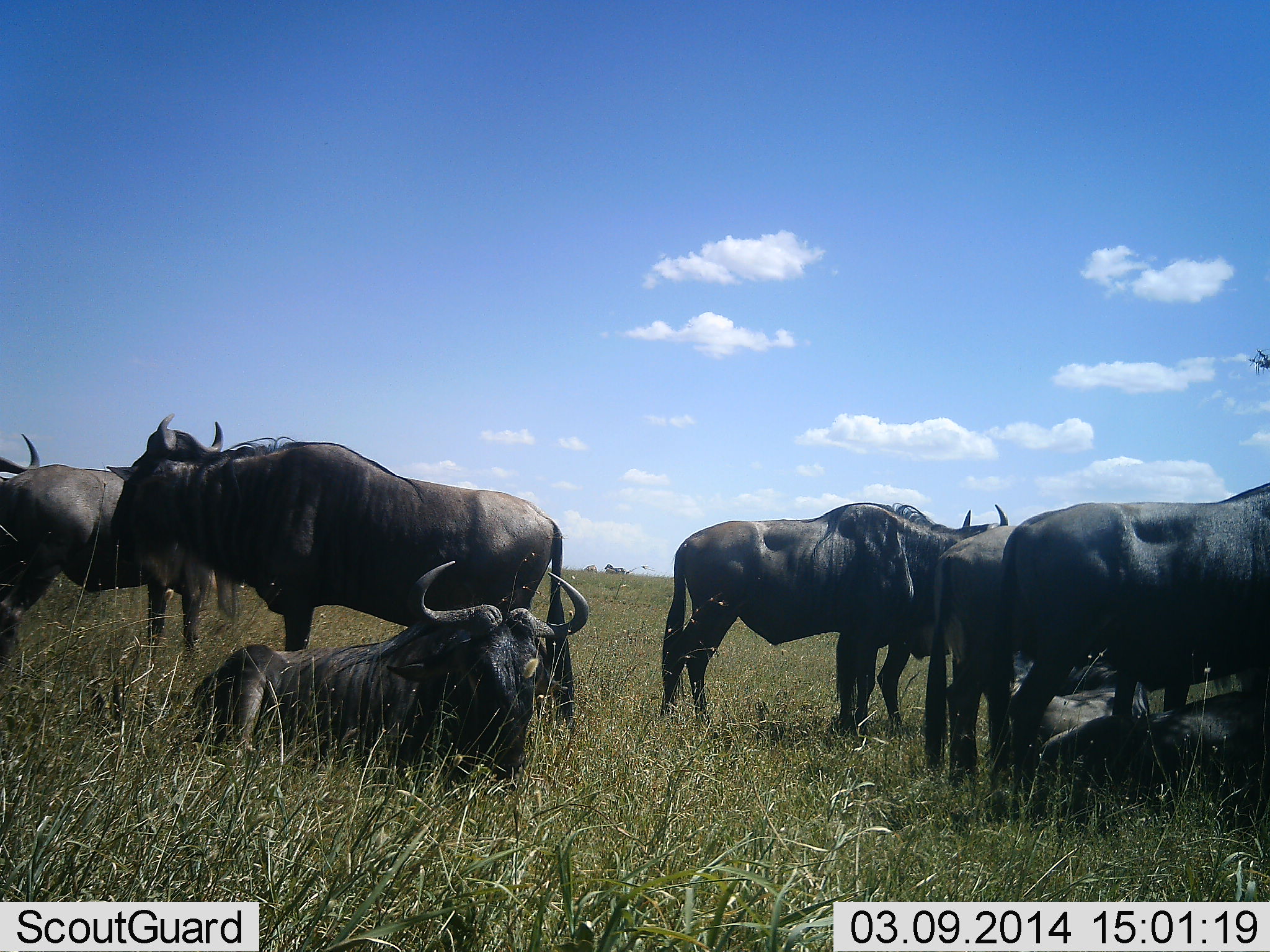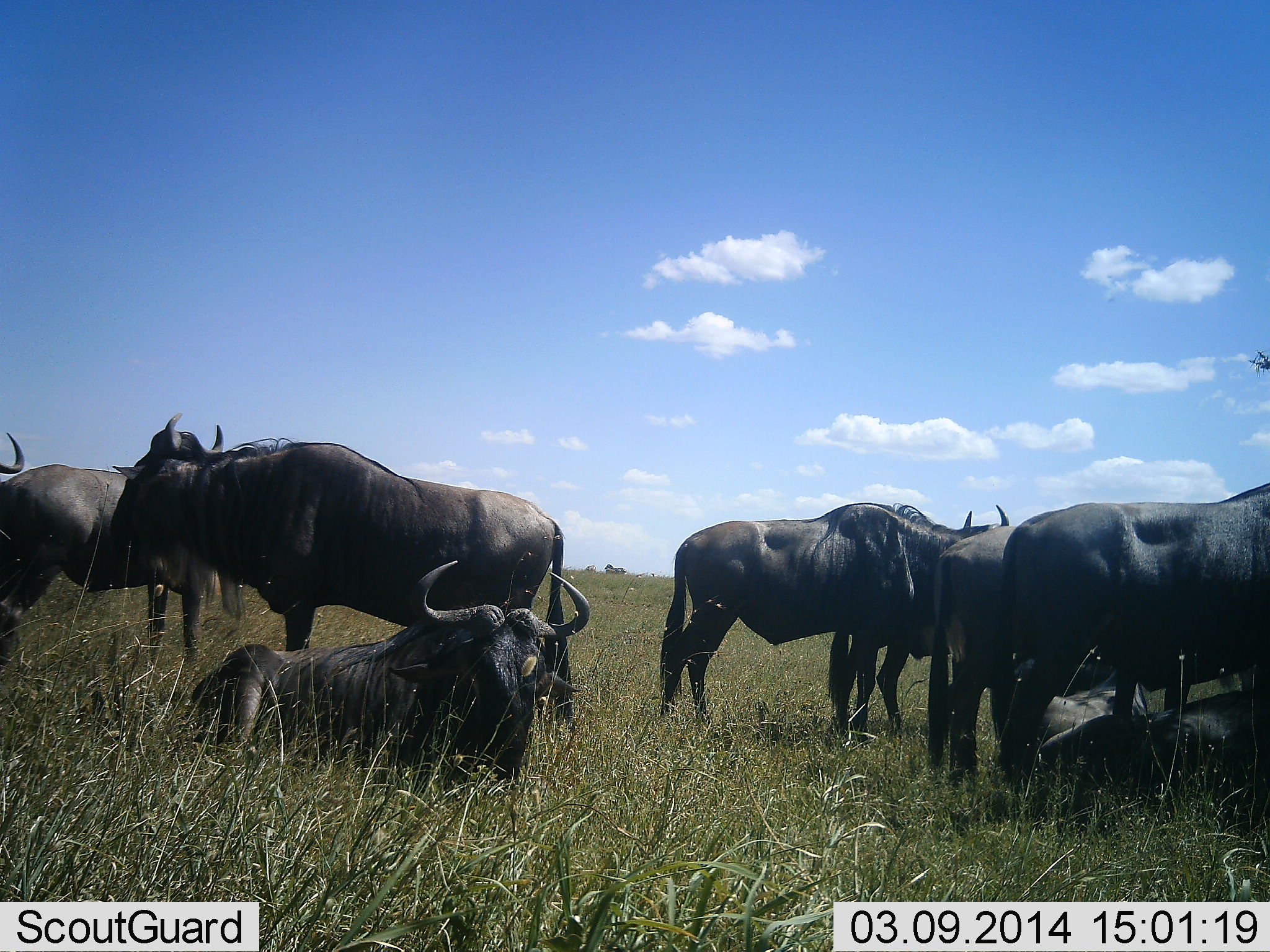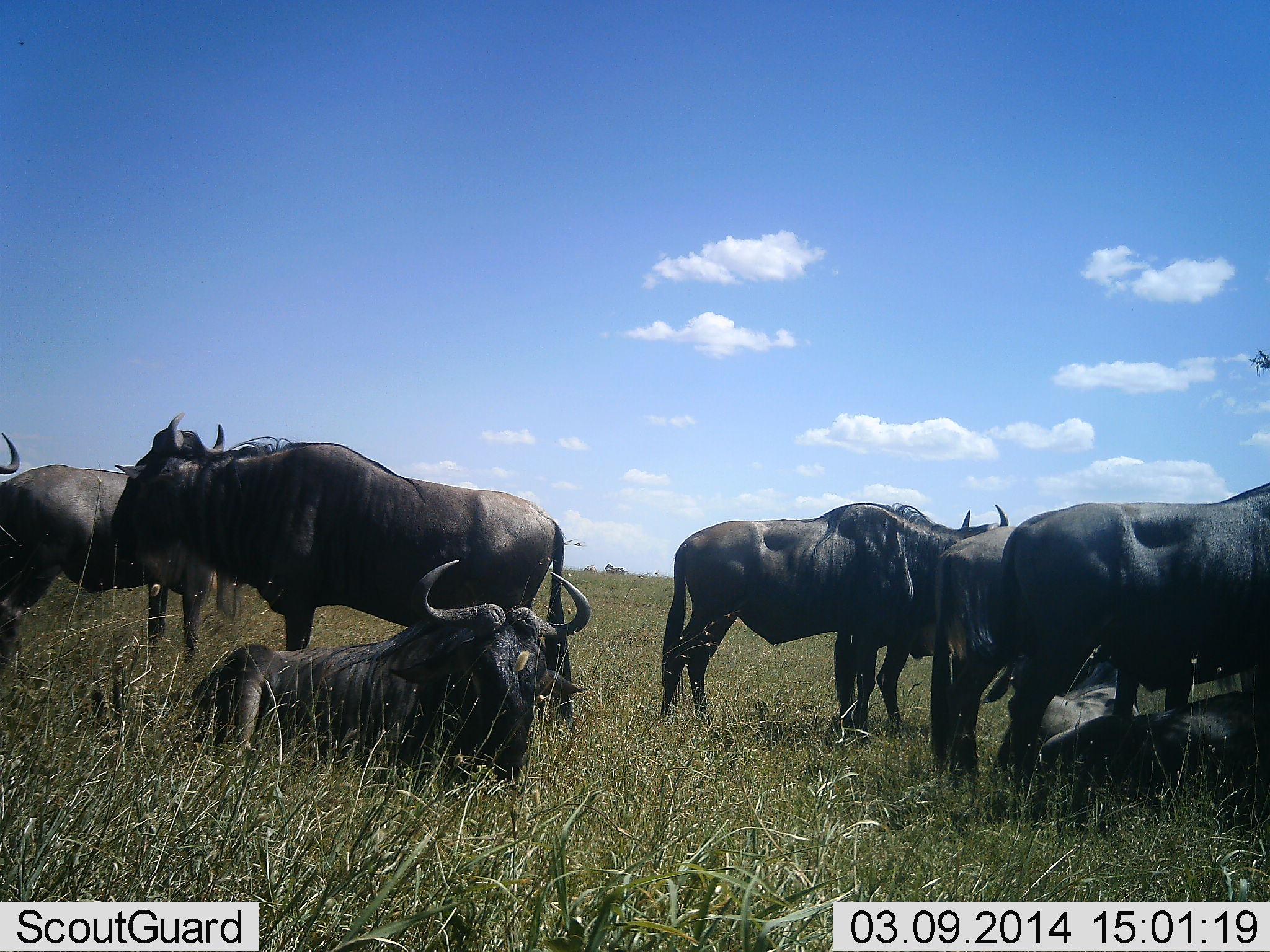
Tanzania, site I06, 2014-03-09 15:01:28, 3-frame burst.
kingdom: Animalia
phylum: Chordata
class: Mammalia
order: Artiodactyla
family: Bovidae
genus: Connochaetes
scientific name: Connochaetes taurinus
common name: blue wildebeest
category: wildebeest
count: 9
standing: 90%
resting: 100%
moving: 0%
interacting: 0%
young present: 20%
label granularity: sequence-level